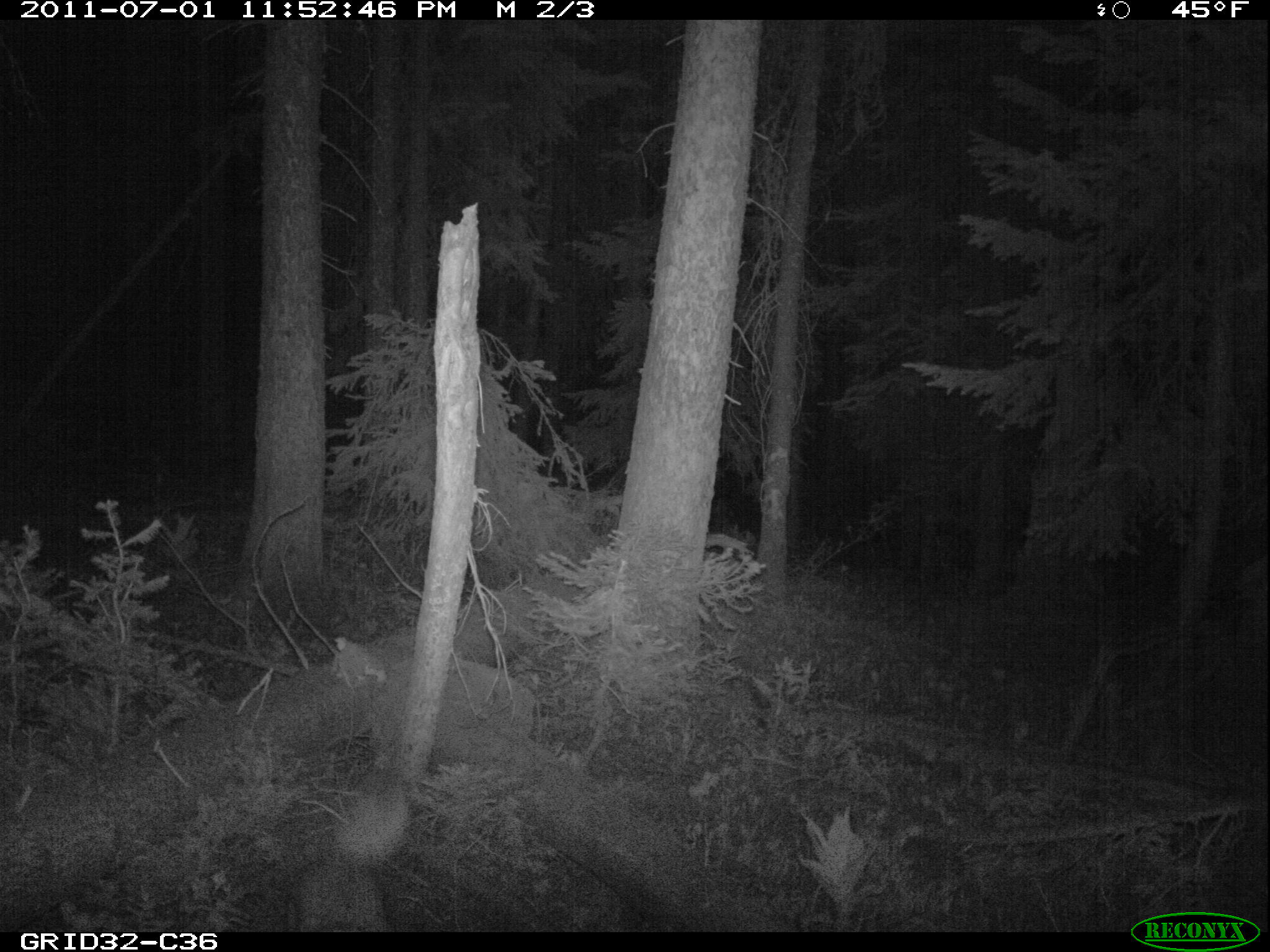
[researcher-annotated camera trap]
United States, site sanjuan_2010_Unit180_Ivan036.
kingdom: Animalia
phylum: Chordata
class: Mammalia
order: Carnivora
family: Canidae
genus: Canis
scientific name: Canis latrans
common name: coyote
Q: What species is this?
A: Canis latrans (coyote).